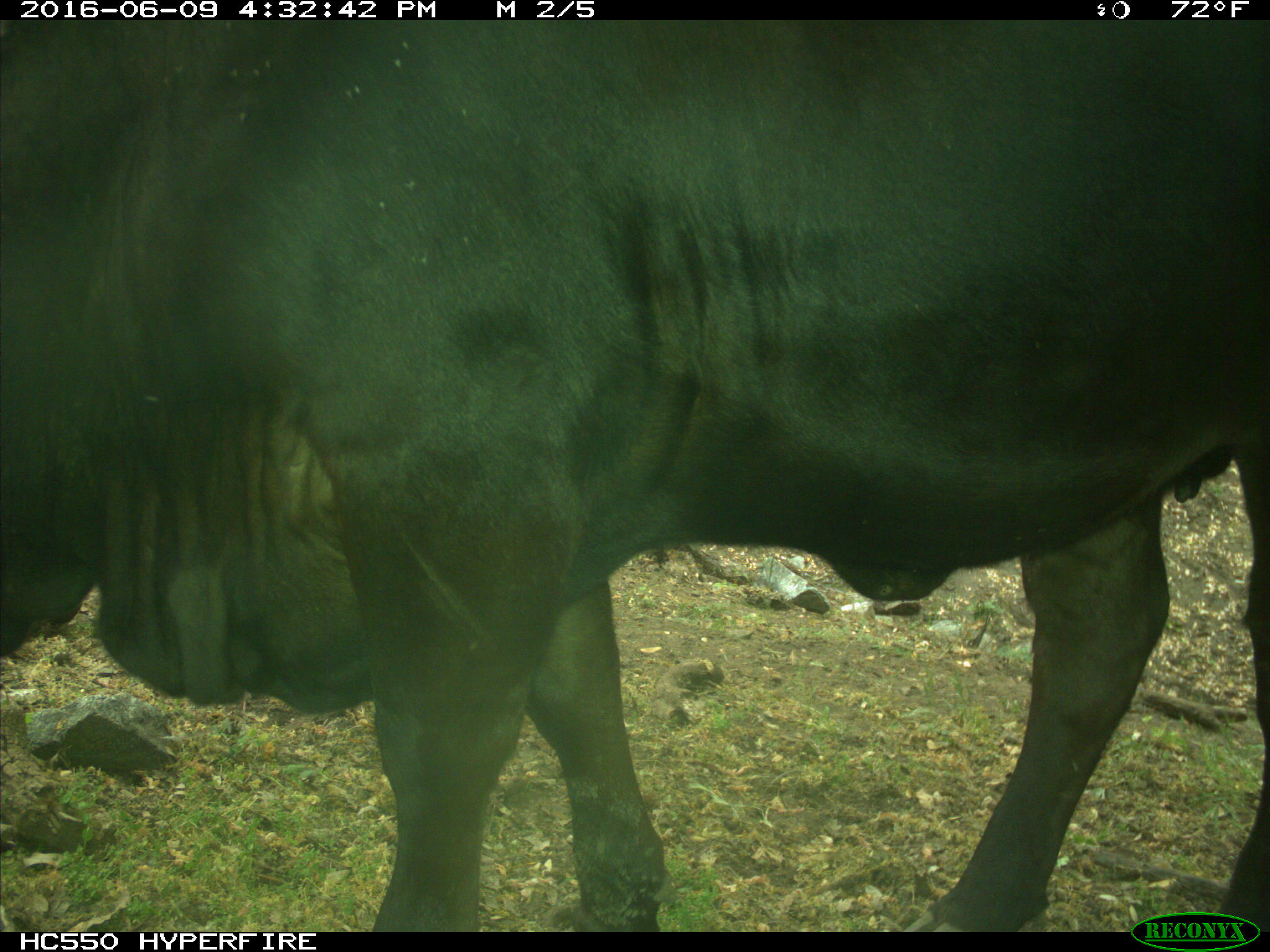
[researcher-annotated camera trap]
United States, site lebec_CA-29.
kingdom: Animalia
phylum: Chordata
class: Mammalia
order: Artiodactyla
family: Bovidae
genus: Bos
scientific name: Bos taurus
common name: domestic cow